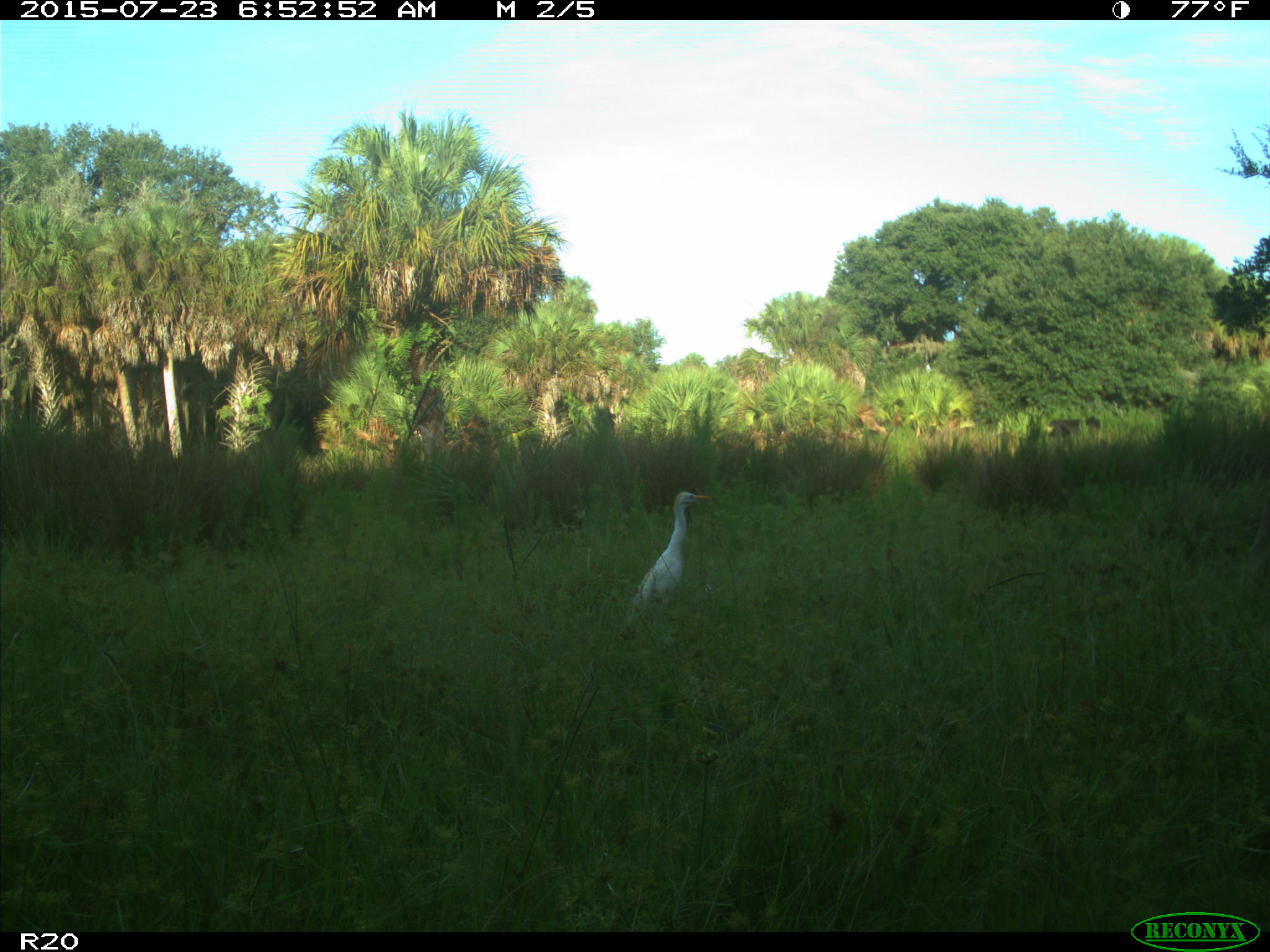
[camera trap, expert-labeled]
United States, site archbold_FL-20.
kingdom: Animalia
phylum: Chordata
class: Mammalia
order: Artiodactyla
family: Bovidae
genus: Bos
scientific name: Bos taurus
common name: domestic cow